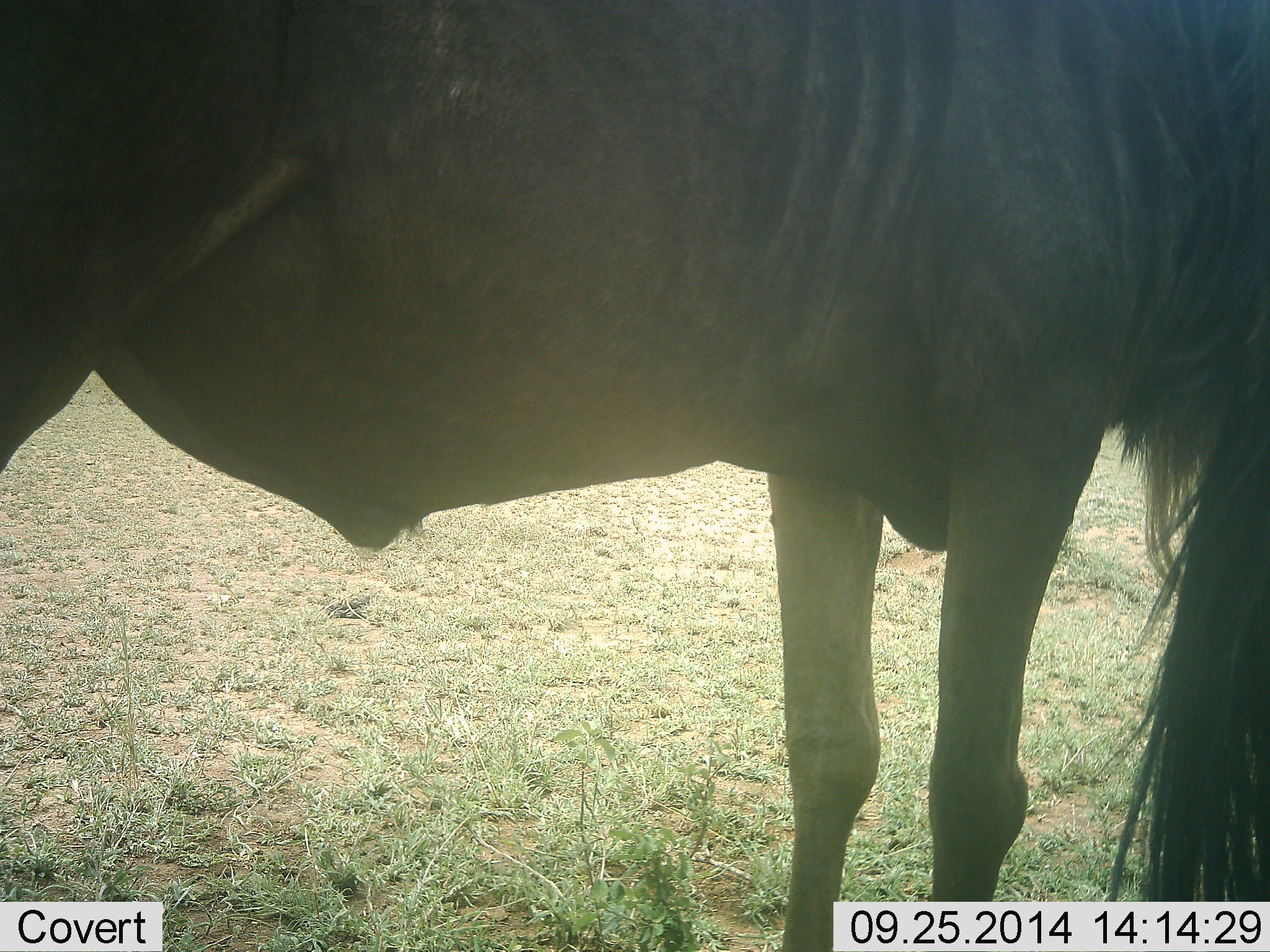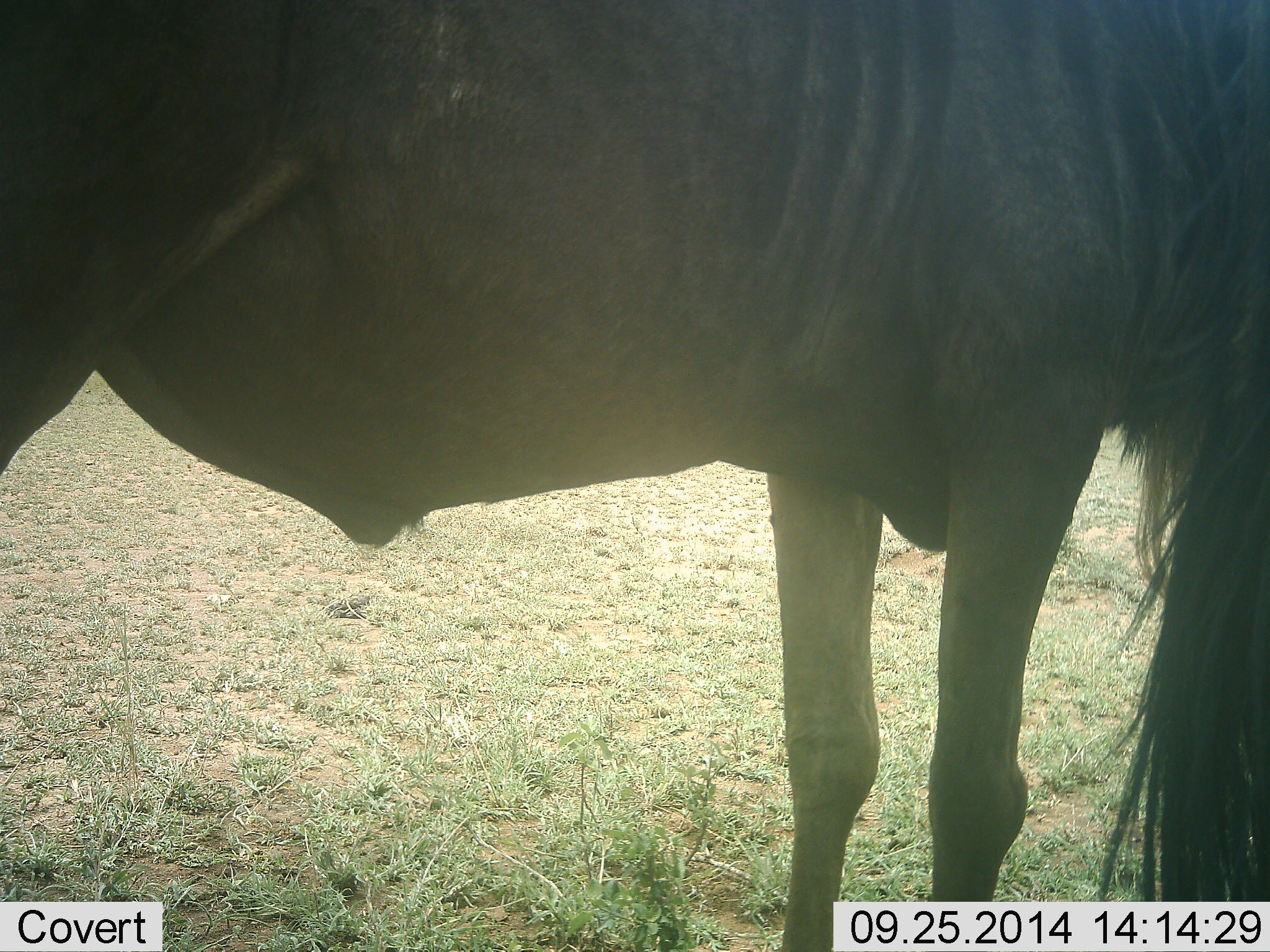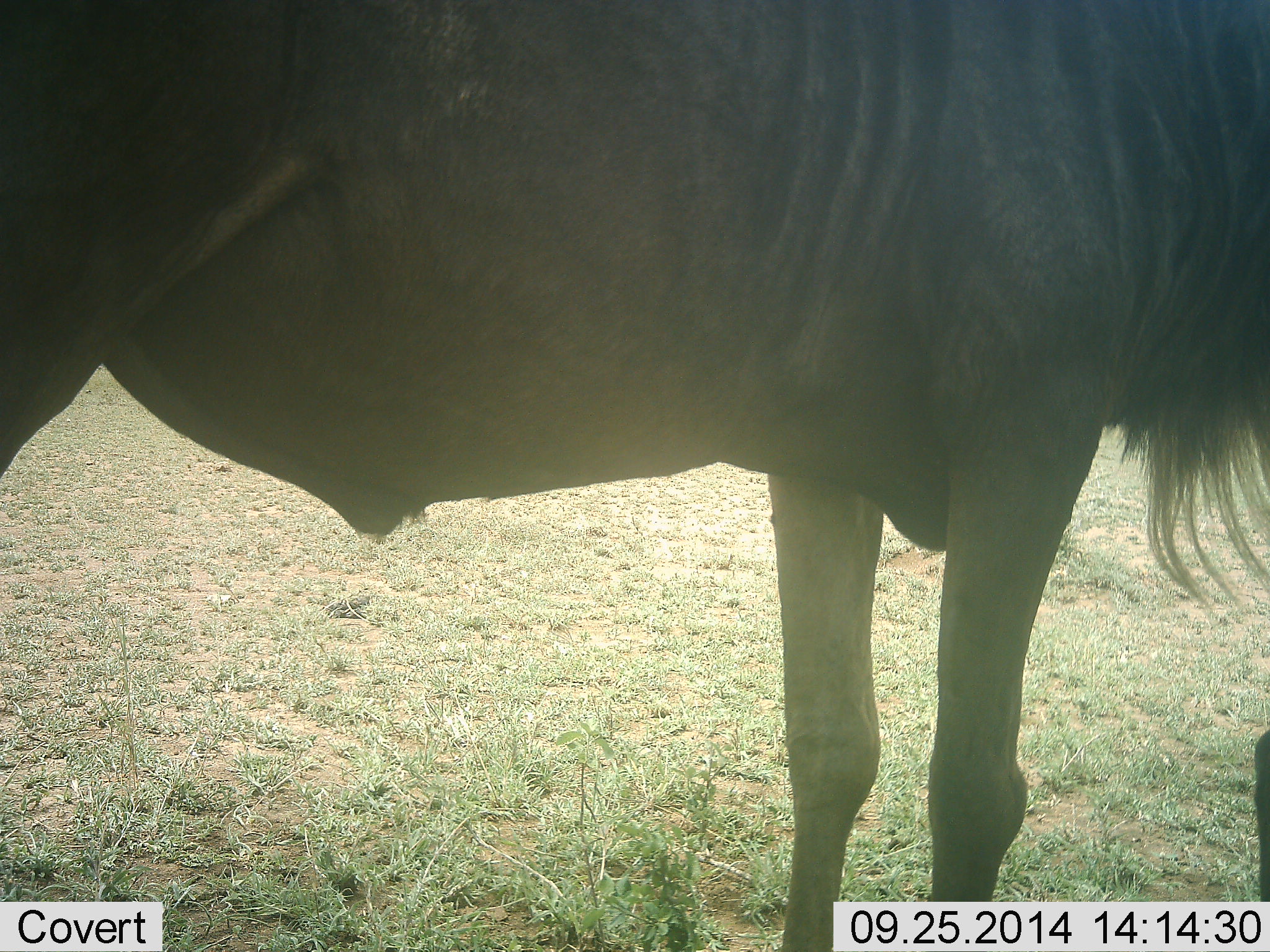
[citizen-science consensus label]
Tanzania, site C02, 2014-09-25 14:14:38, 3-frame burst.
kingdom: Animalia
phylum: Chordata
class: Mammalia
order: Artiodactyla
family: Bovidae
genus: Connochaetes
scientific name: Connochaetes taurinus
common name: blue wildebeest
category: wildebeest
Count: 1.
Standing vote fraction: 100%.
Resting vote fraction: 0%.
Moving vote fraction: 0%.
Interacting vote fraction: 0%.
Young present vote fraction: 0%.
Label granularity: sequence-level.